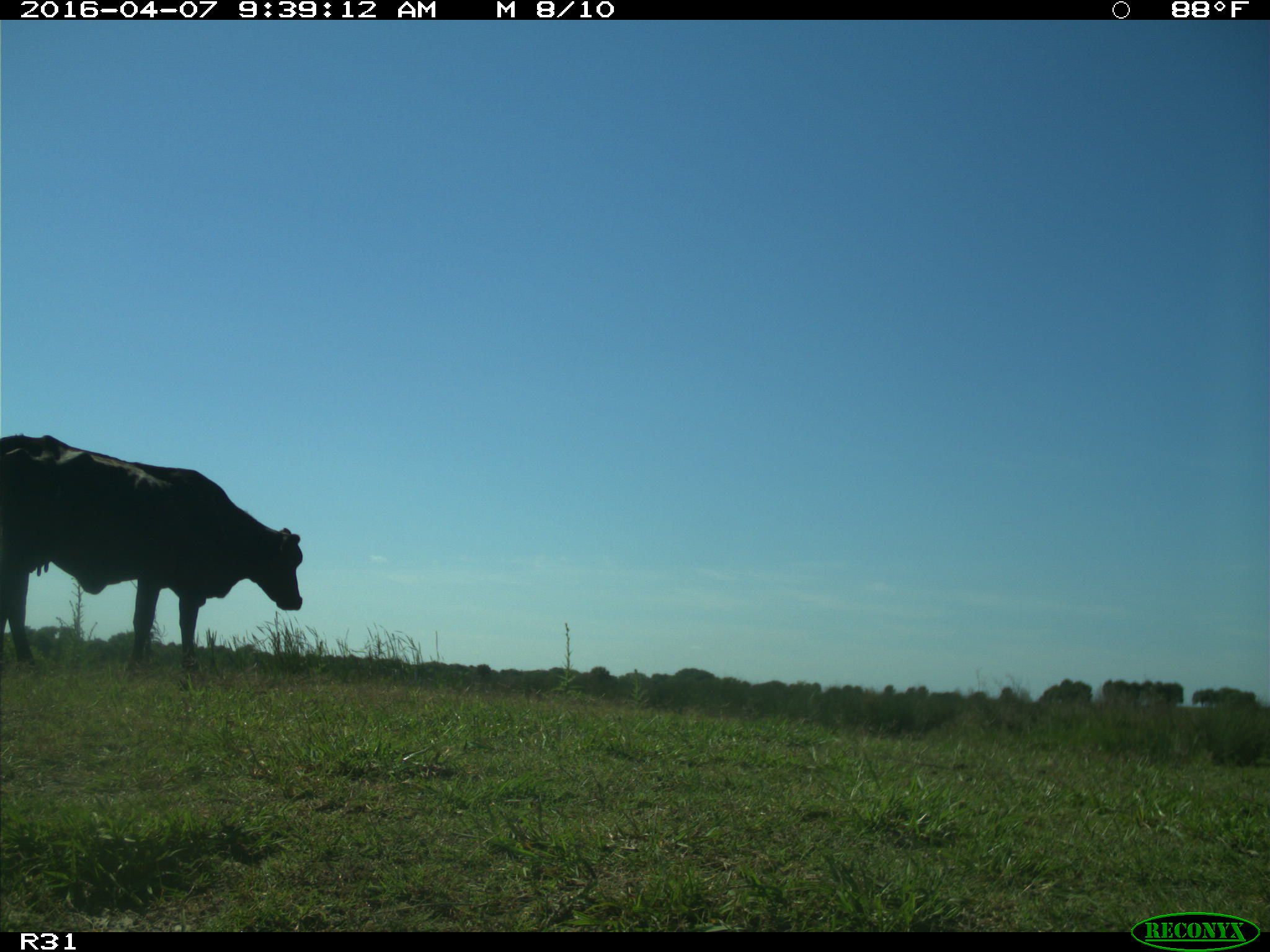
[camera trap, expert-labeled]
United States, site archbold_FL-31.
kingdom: Animalia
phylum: Chordata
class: Mammalia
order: Artiodactyla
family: Bovidae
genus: Bos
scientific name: Bos taurus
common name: domestic cow